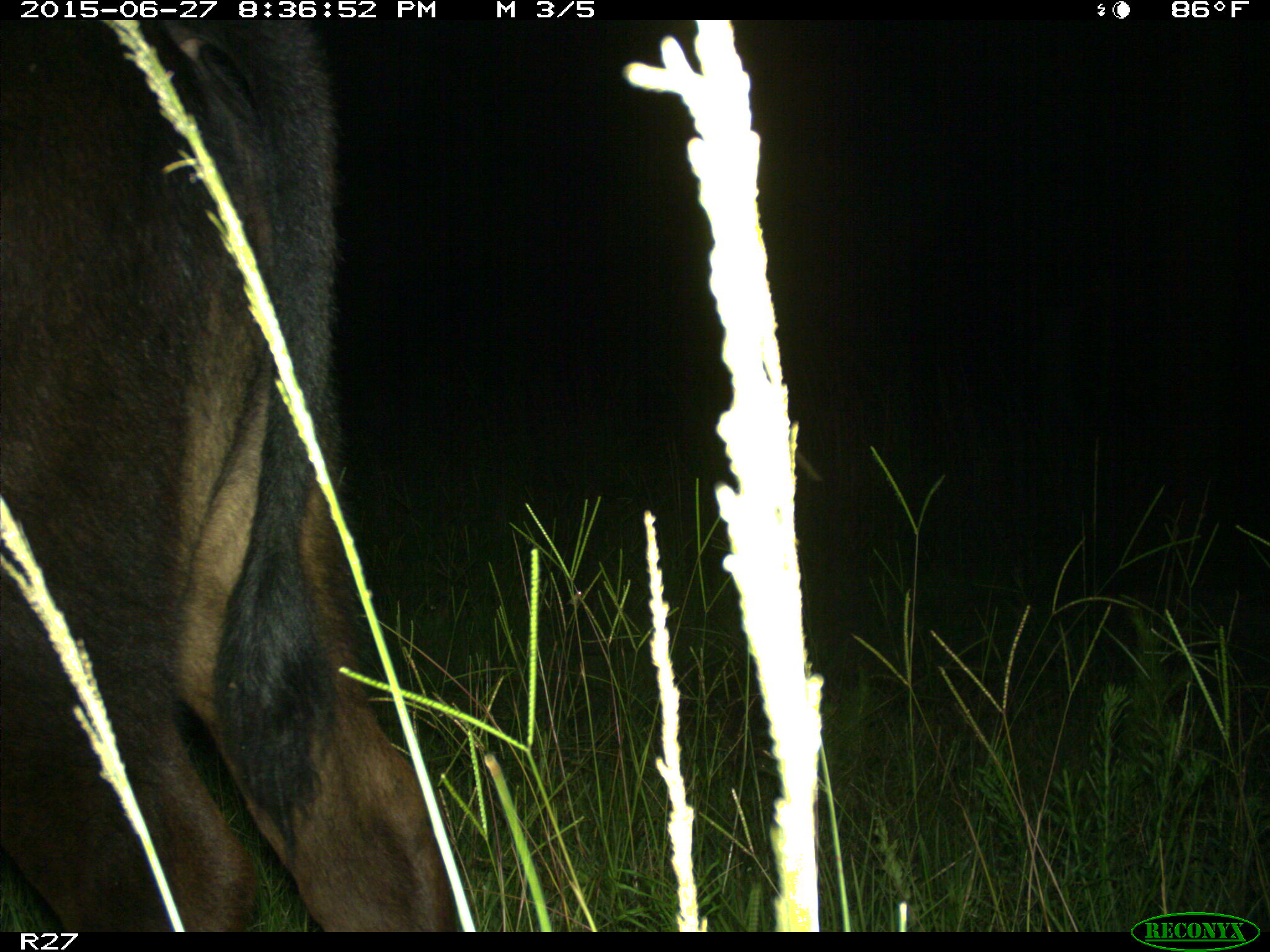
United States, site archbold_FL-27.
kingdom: Animalia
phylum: Chordata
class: Mammalia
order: Artiodactyla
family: Bovidae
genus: Bos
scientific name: Bos taurus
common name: domestic cow